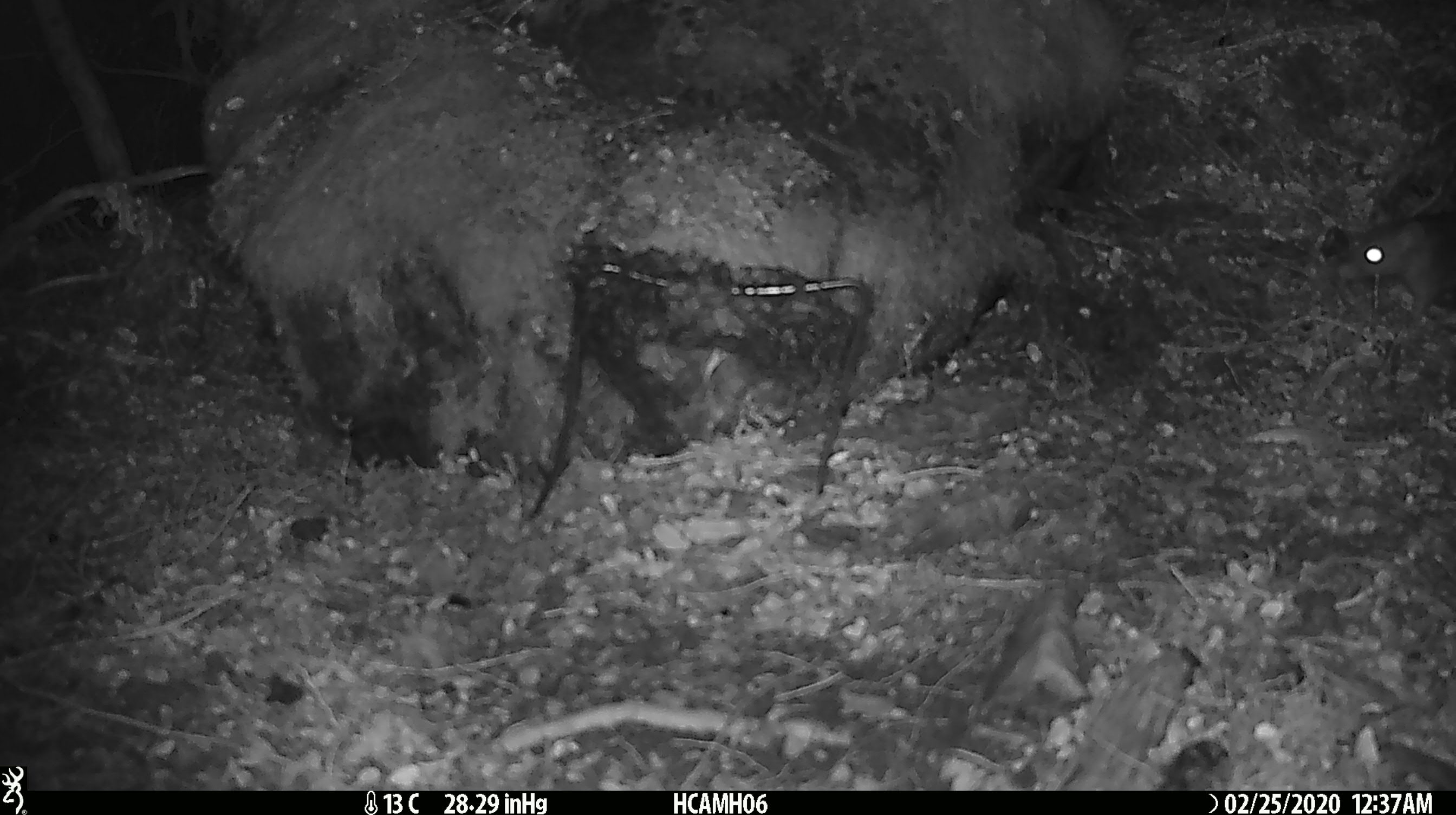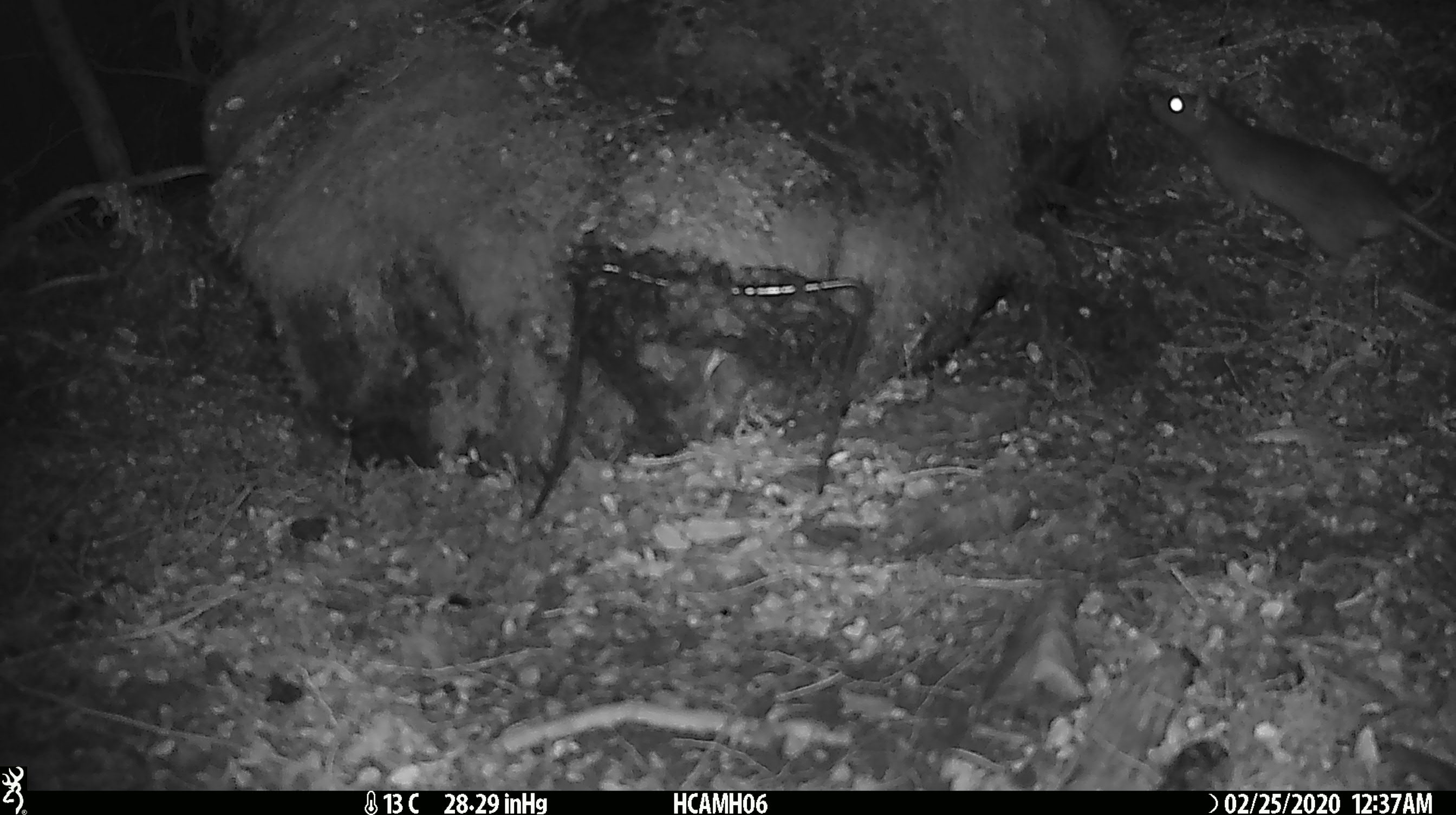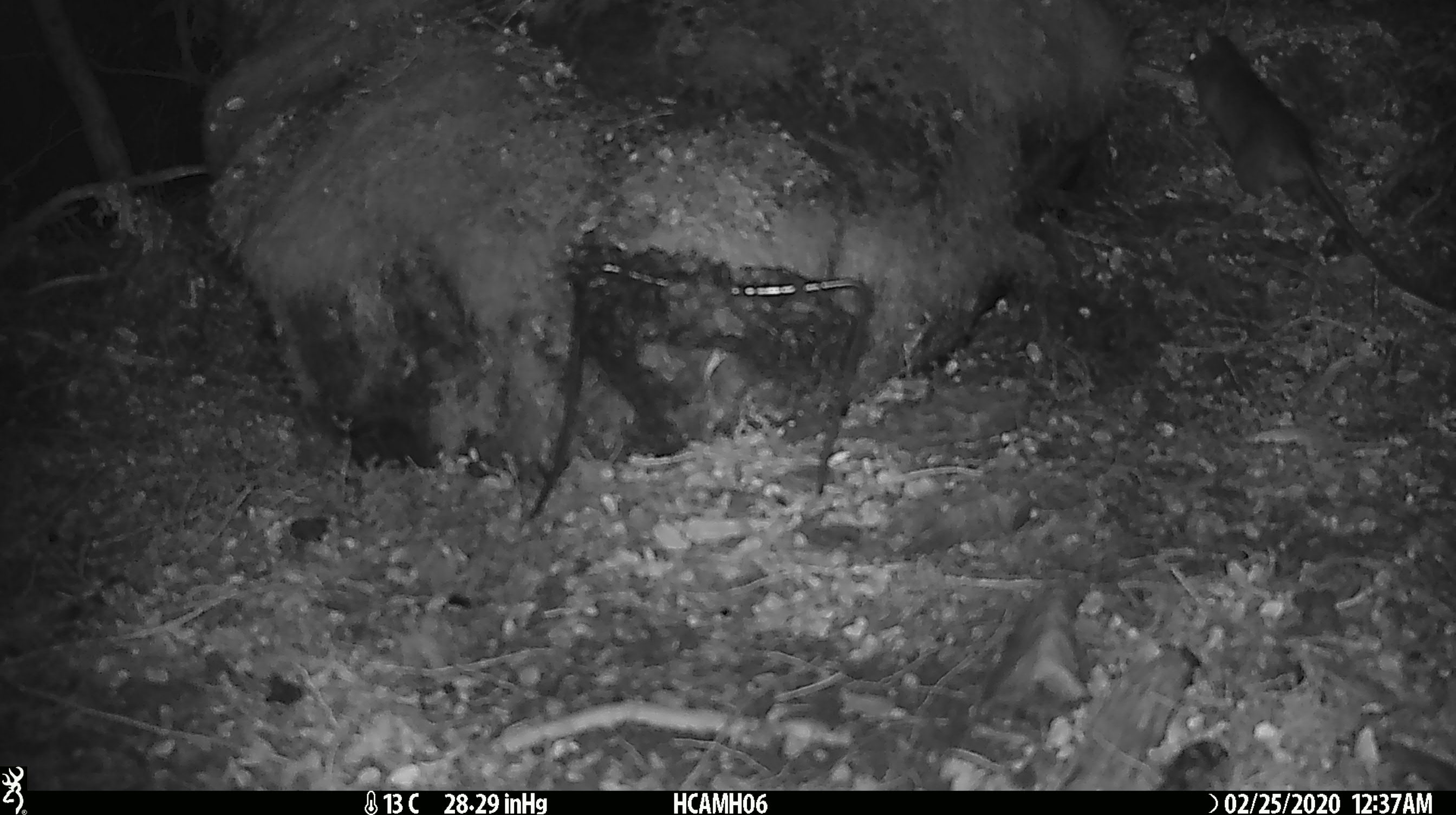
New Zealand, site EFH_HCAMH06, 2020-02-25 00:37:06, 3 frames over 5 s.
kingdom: Animalia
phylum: Chordata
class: Mammalia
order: Rodentia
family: Muridae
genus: Rattus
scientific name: Rattus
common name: rat